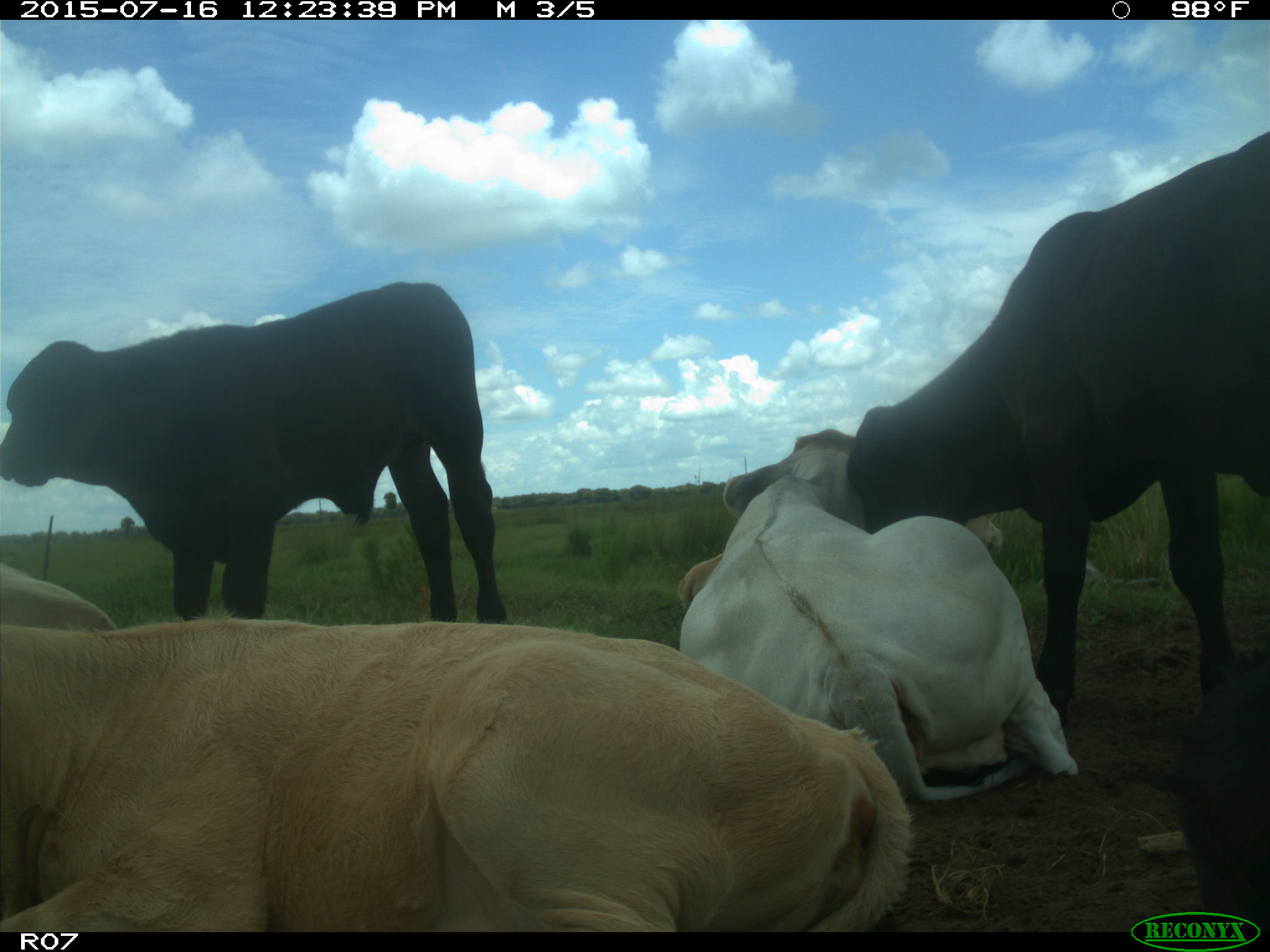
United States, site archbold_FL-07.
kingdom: Animalia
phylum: Chordata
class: Mammalia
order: Artiodactyla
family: Bovidae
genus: Bos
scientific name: Bos taurus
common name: domestic cow